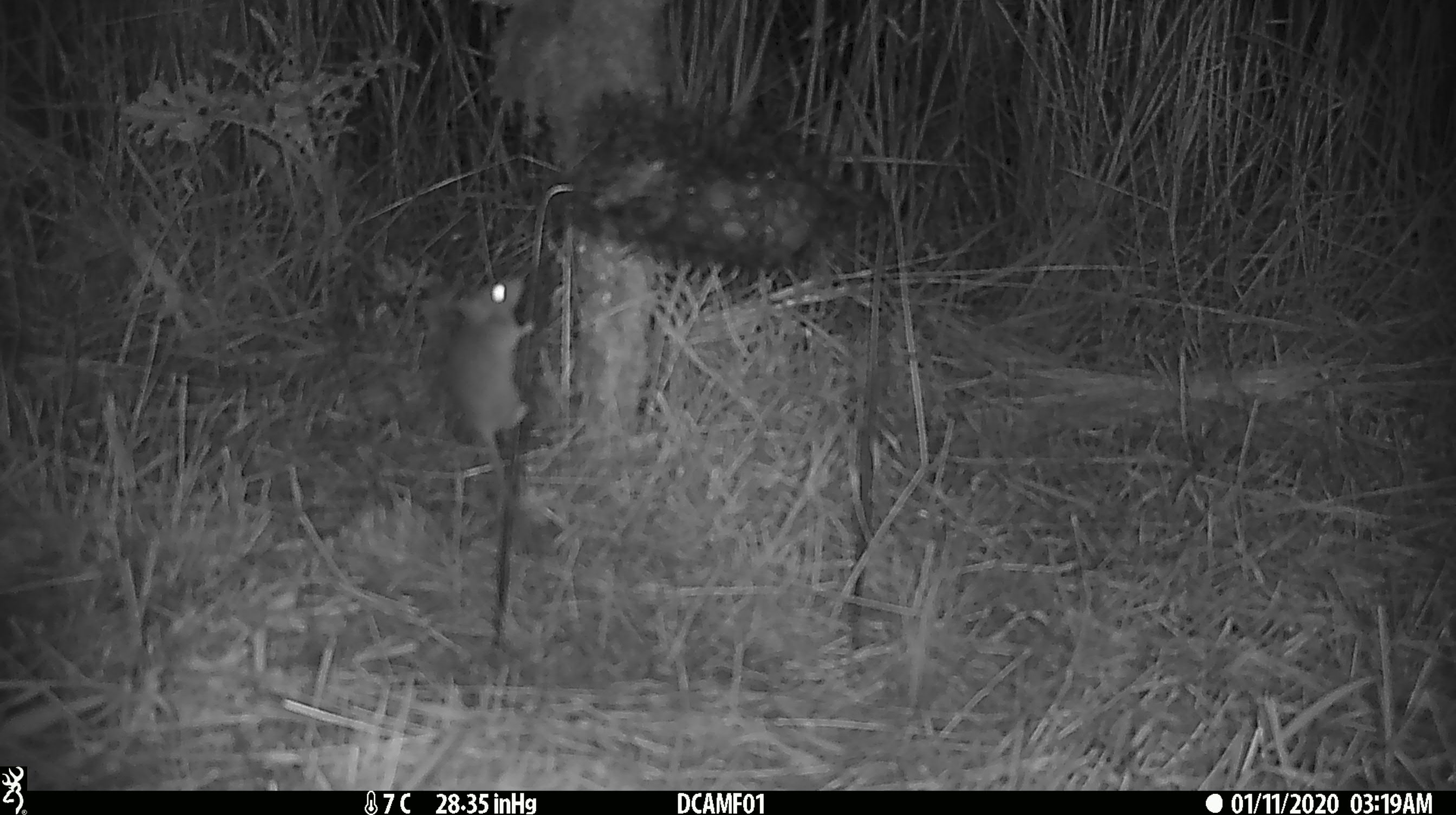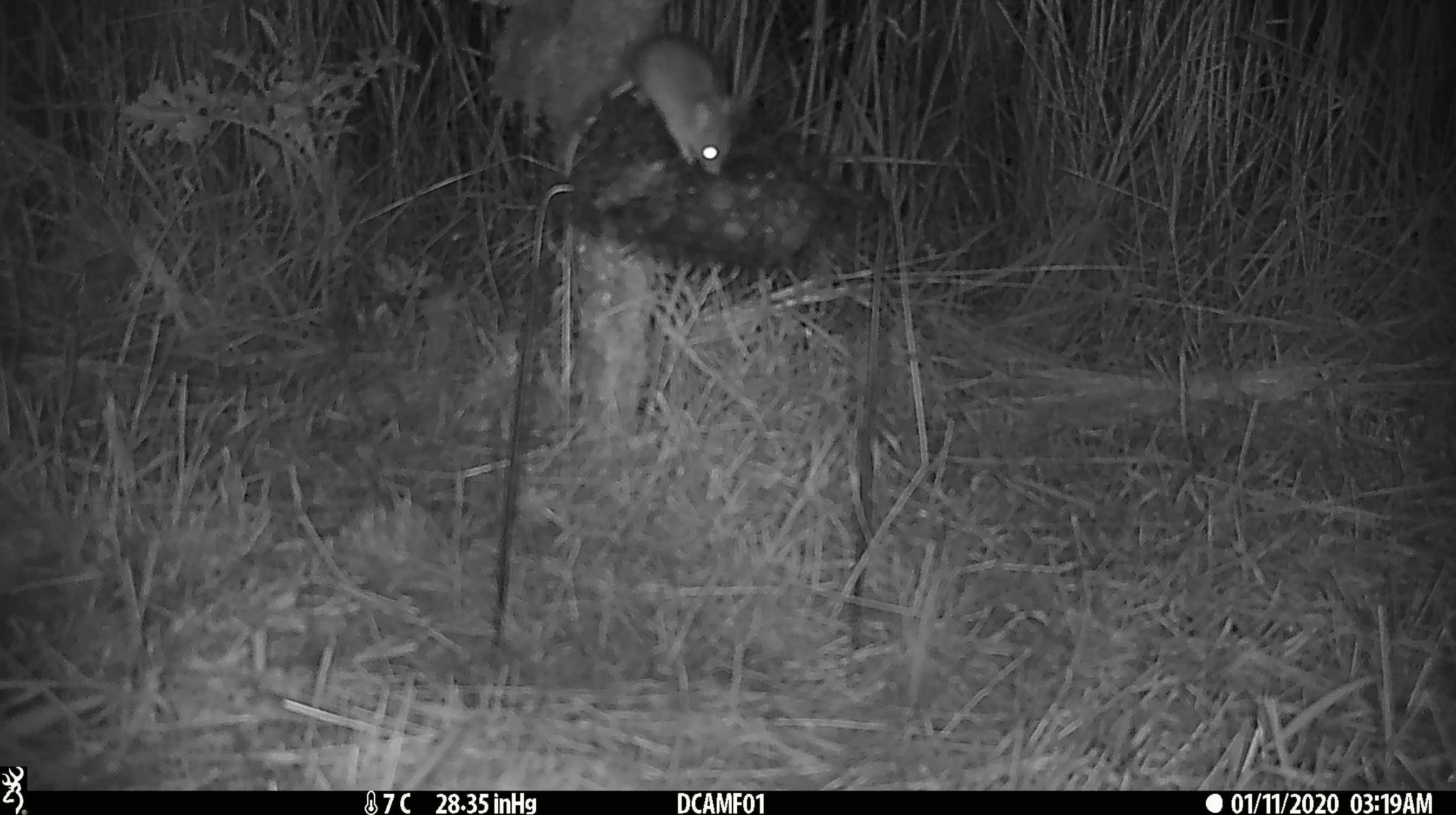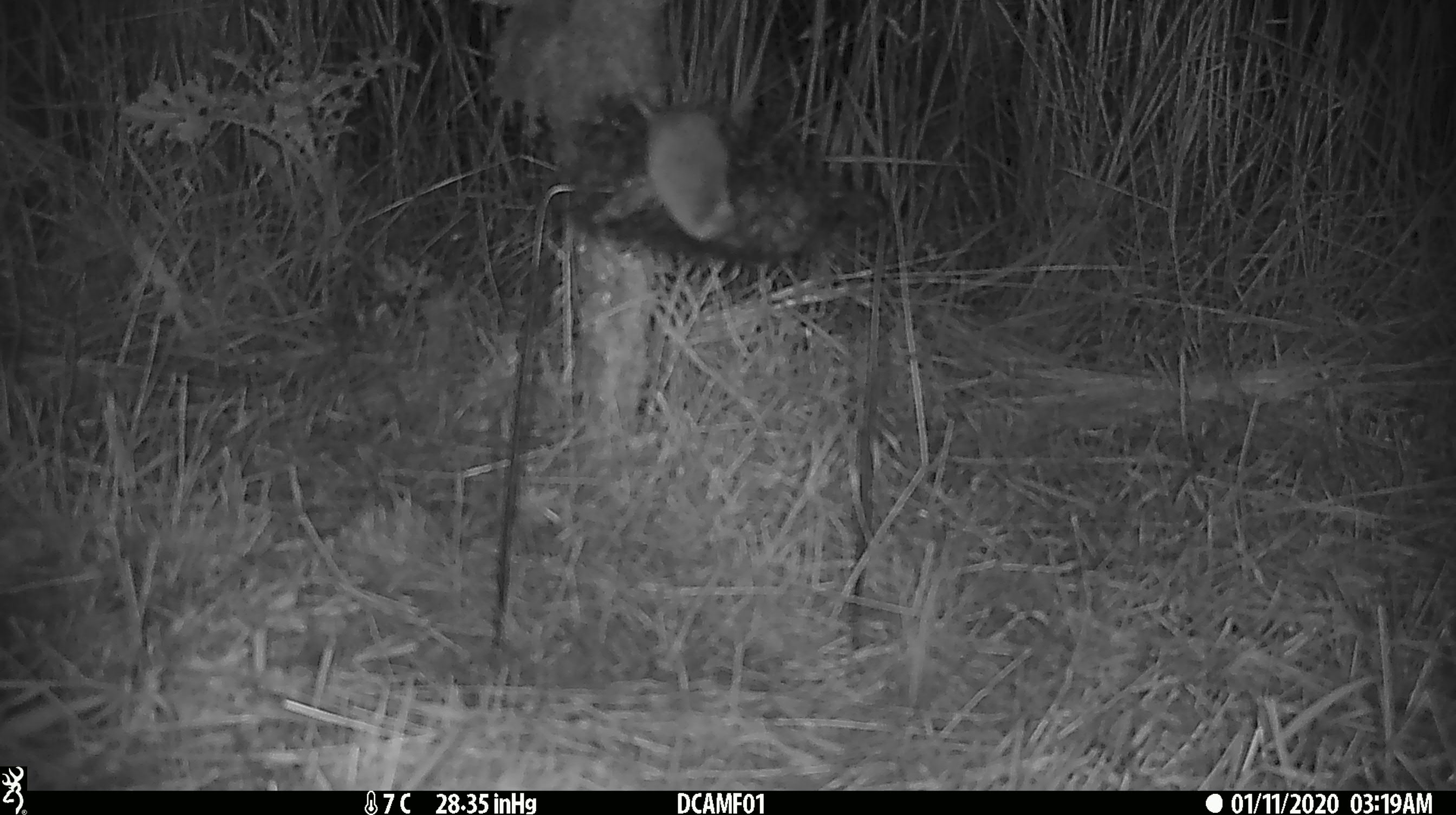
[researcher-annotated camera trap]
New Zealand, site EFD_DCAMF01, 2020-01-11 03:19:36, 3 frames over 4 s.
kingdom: Animalia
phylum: Chordata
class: Mammalia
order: Rodentia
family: Muridae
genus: Mus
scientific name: Mus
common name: mouse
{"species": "mouse (Mus)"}